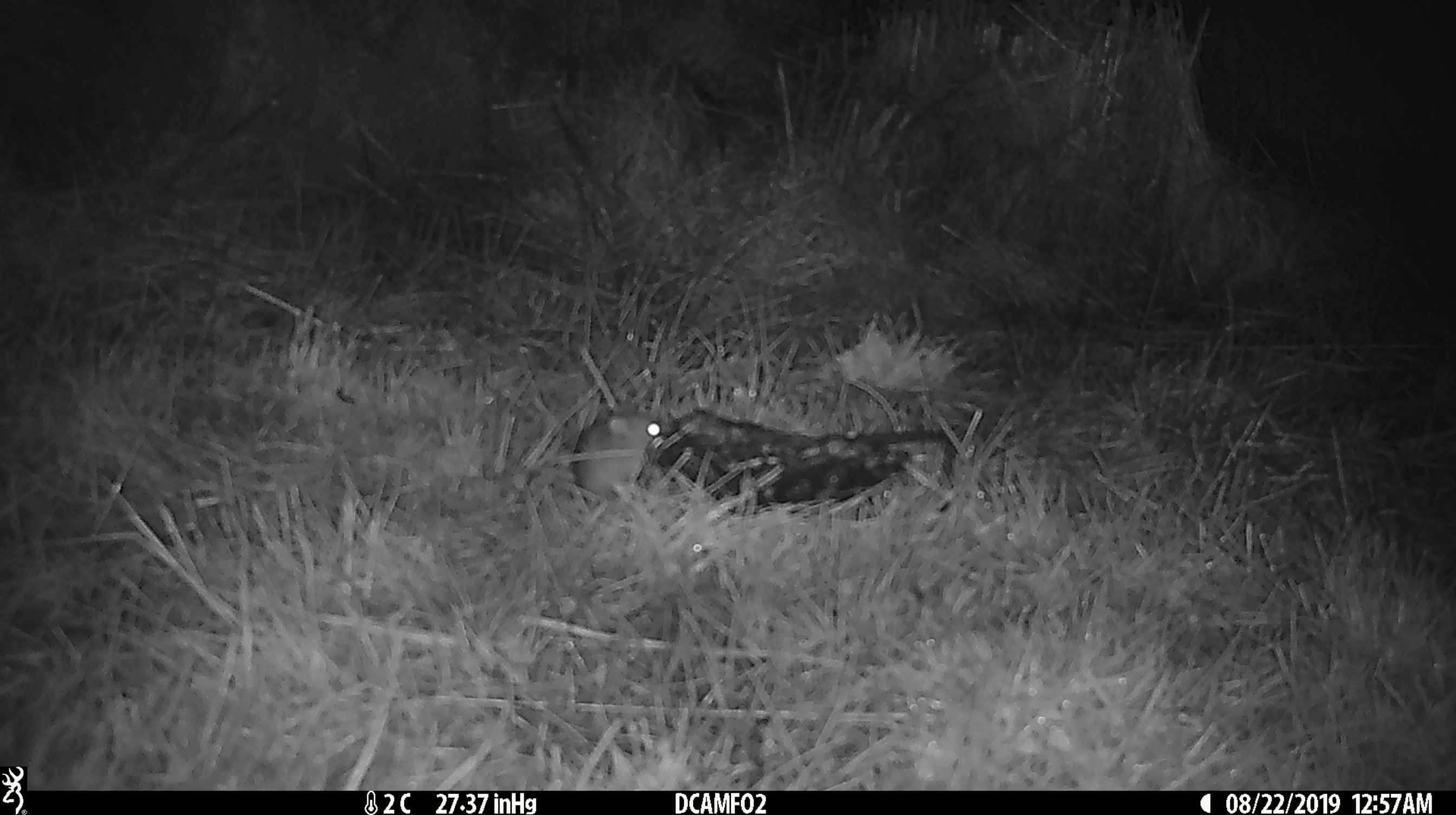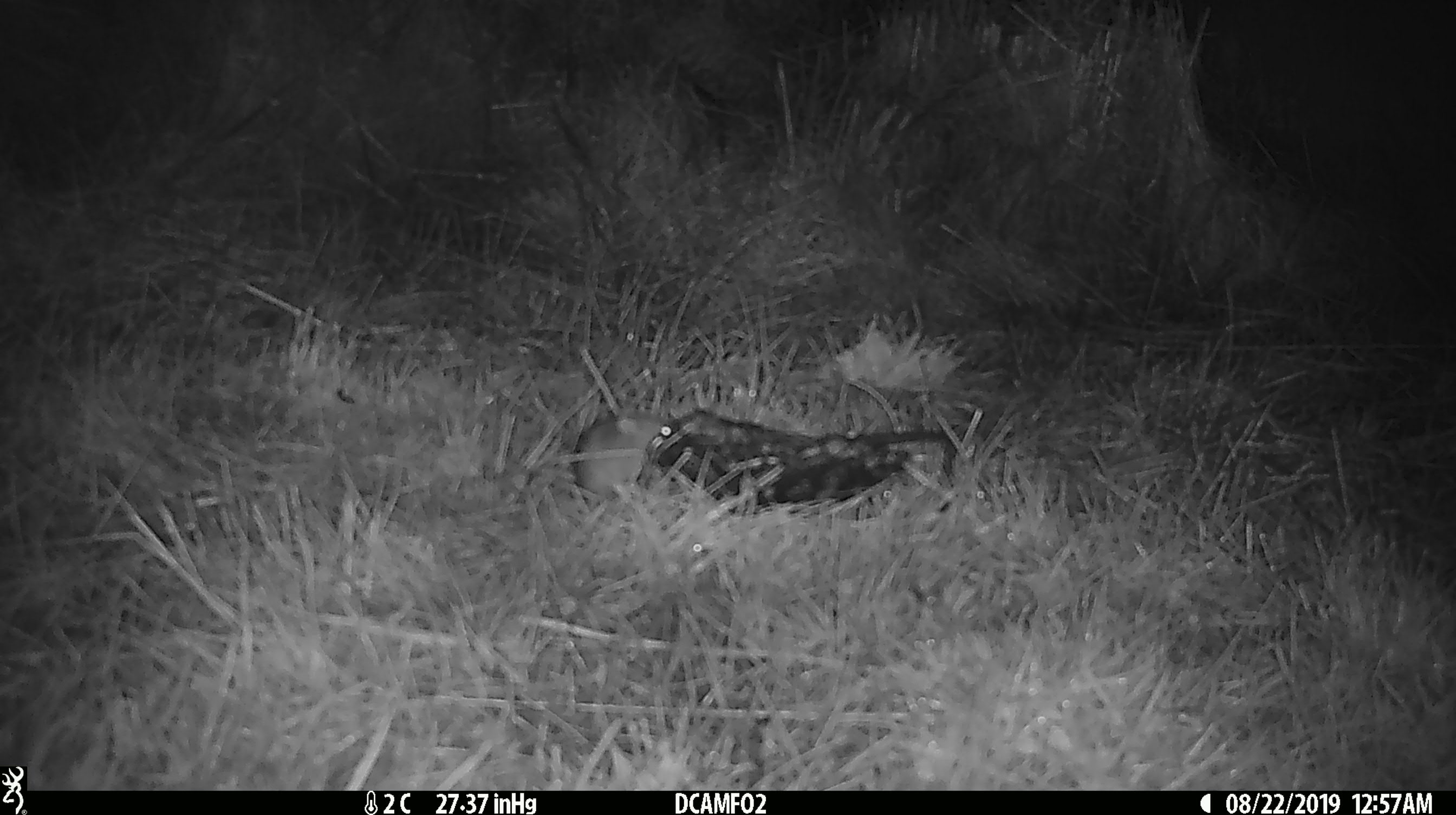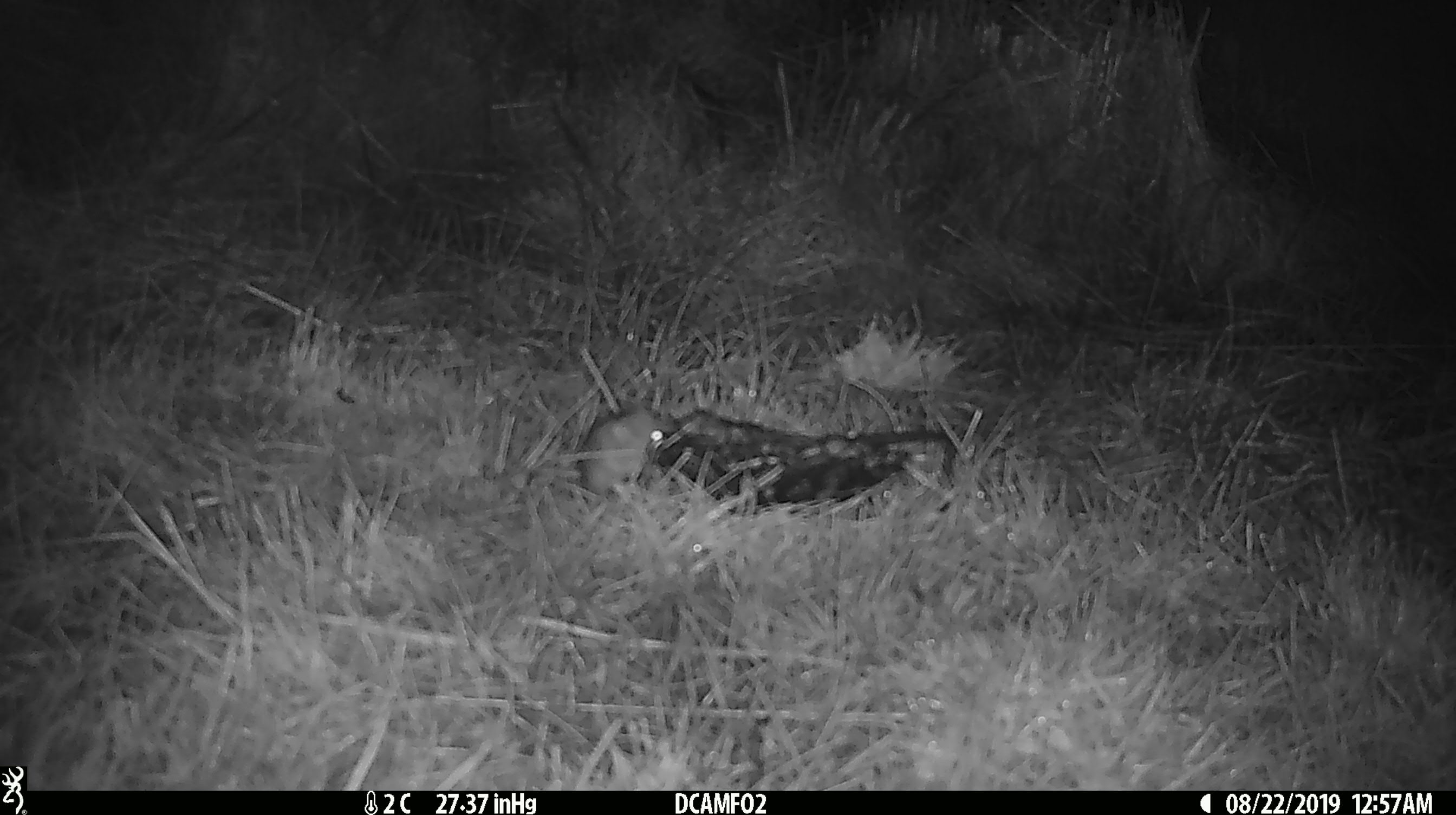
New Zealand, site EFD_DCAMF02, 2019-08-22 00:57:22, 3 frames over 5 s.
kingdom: Animalia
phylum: Chordata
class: Mammalia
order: Rodentia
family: Muridae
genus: Mus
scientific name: Mus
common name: mouse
Mouse (Mus).